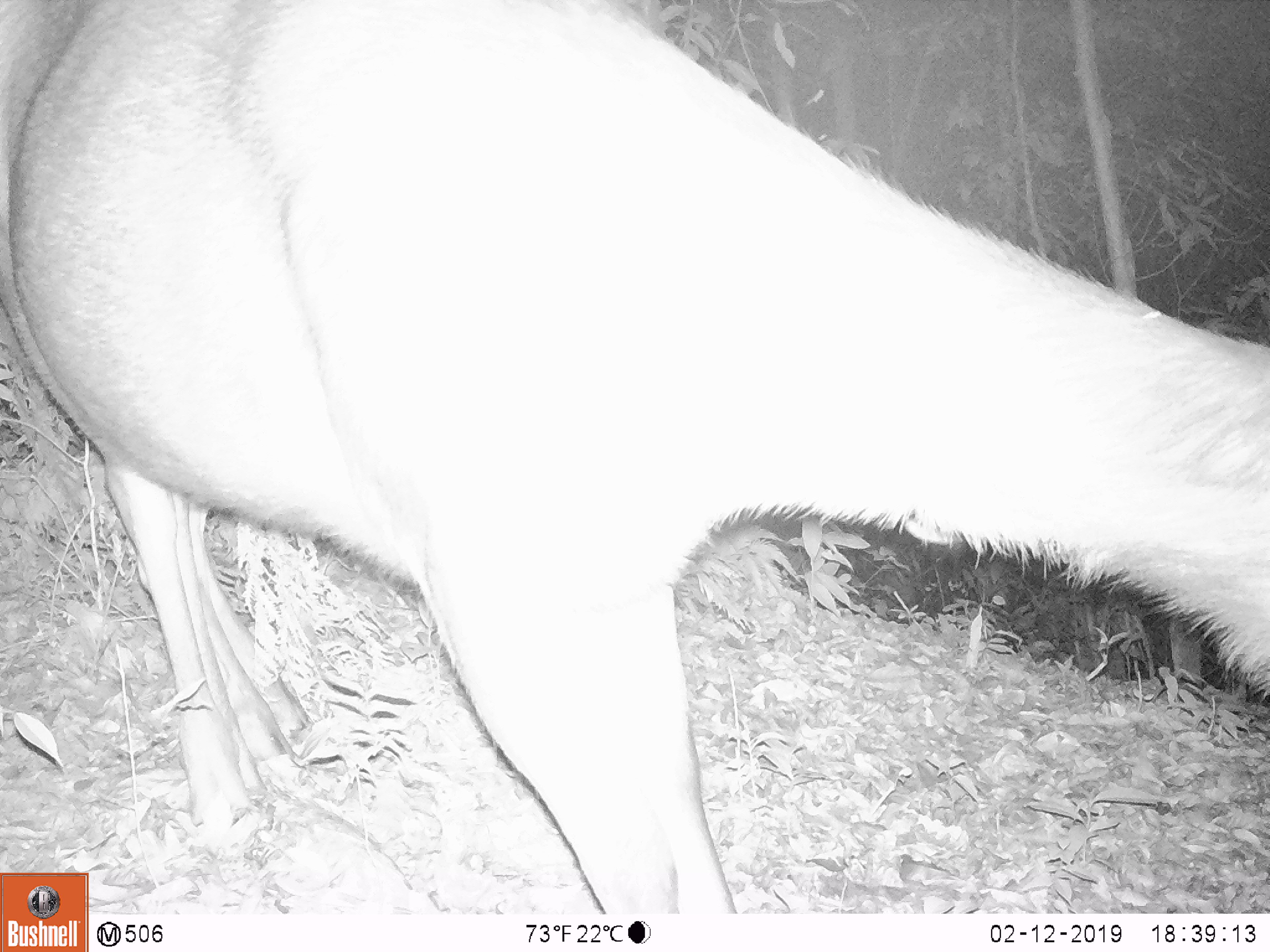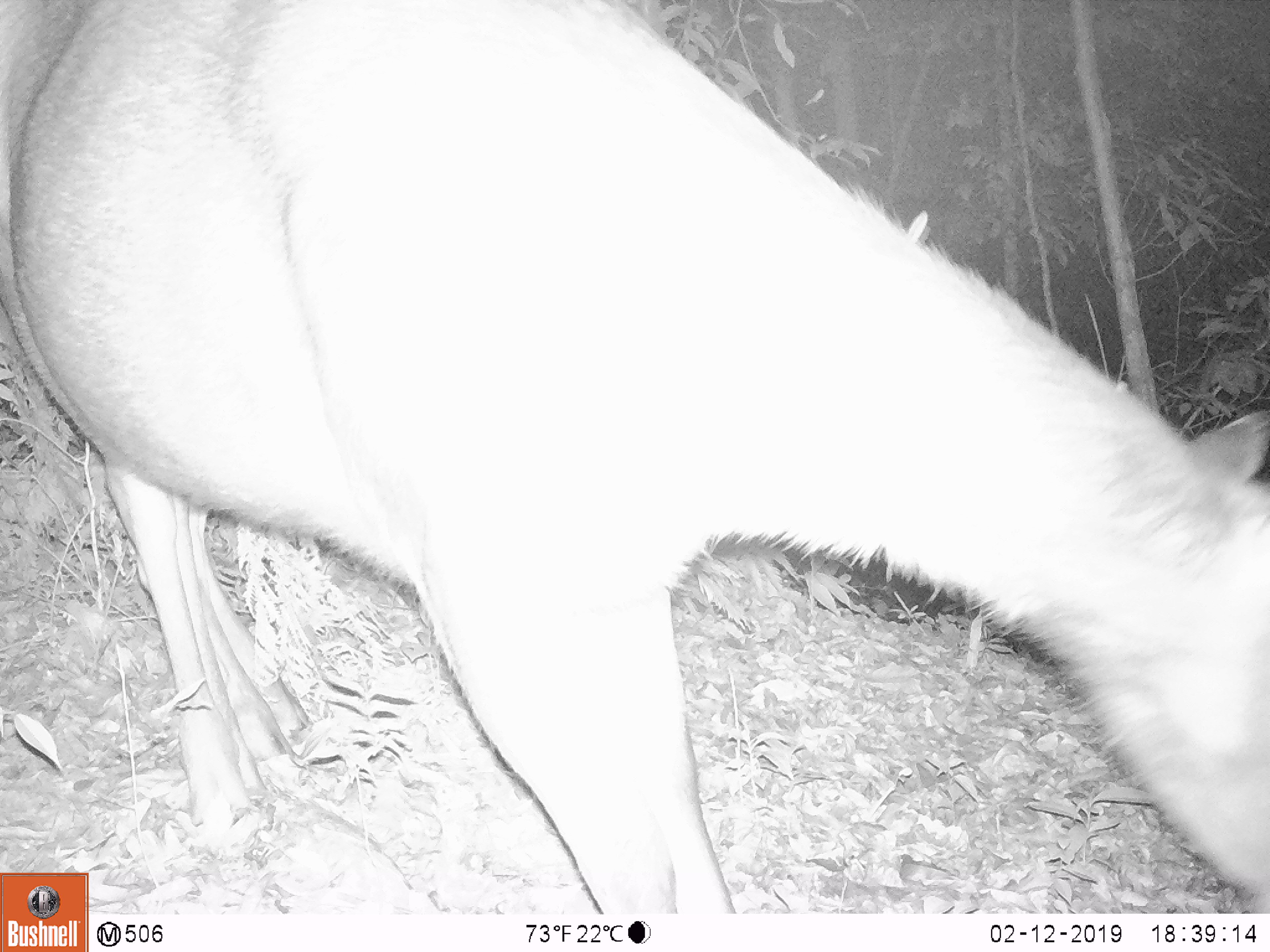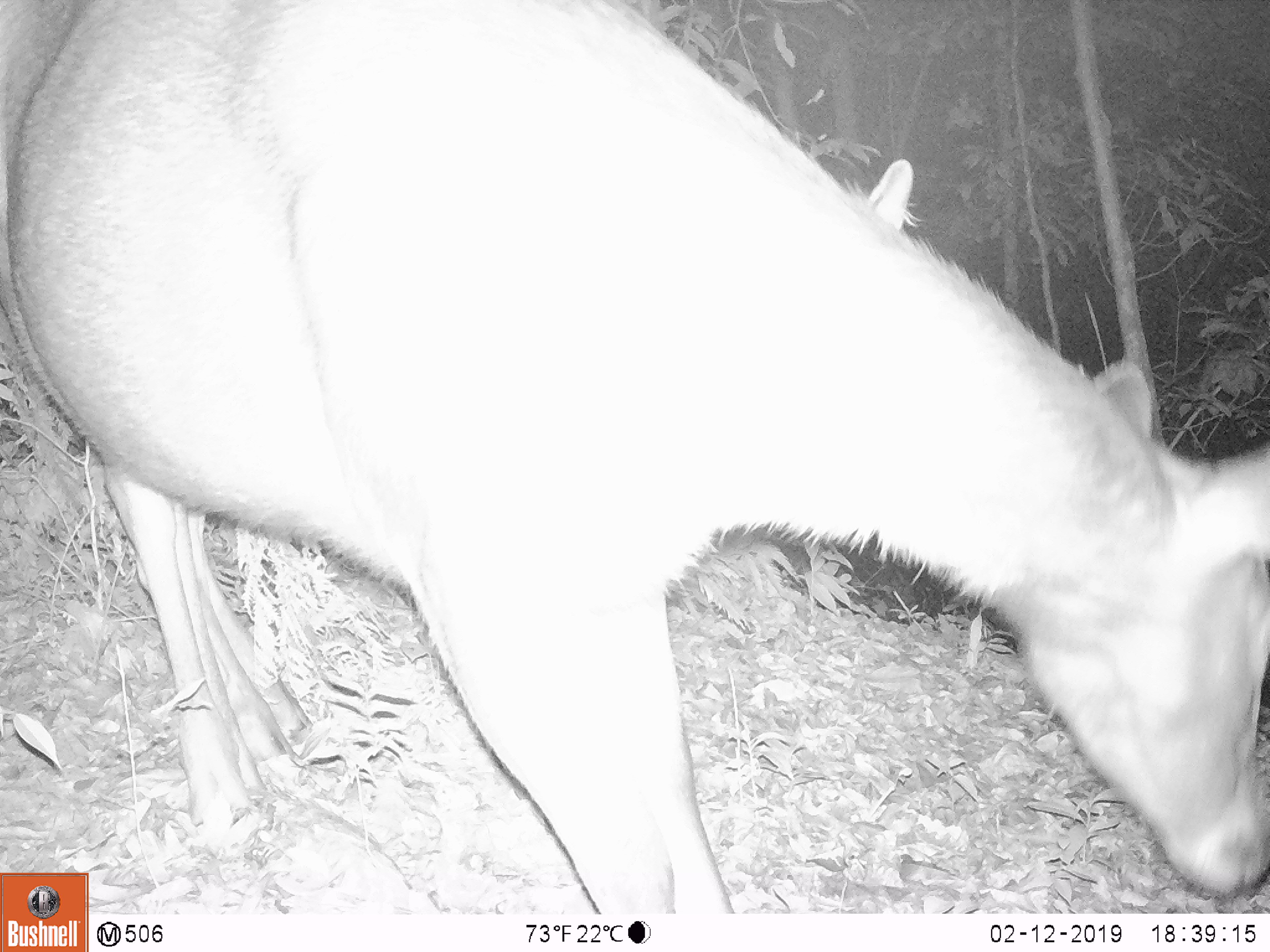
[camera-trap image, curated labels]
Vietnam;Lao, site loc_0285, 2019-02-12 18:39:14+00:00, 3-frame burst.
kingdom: Animalia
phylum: Chordata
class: Mammalia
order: Artiodactyla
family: Cervidae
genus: Rusa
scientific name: Rusa unicolor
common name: sambar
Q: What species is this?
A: Sambar (Rusa unicolor).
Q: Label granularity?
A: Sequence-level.